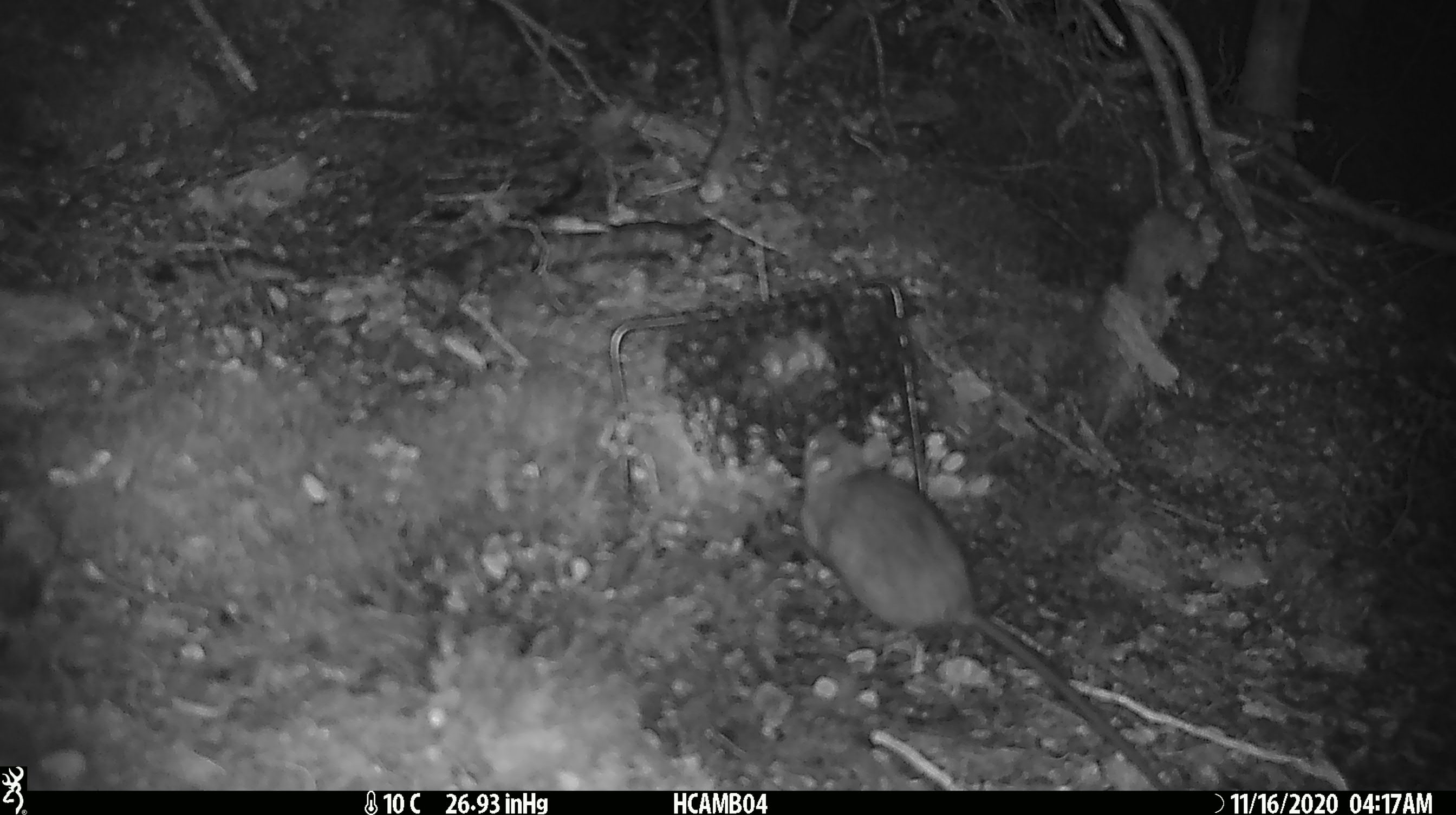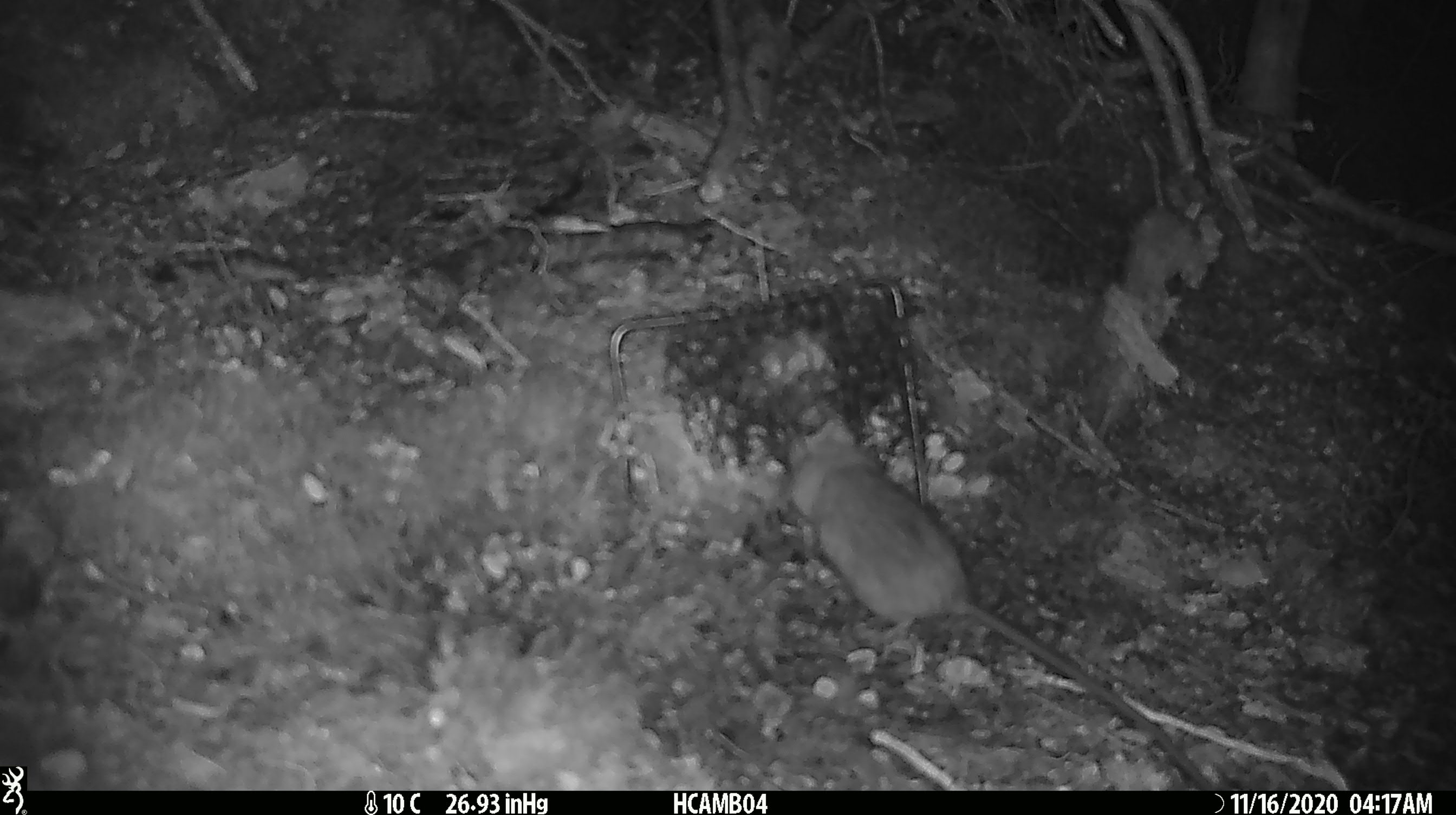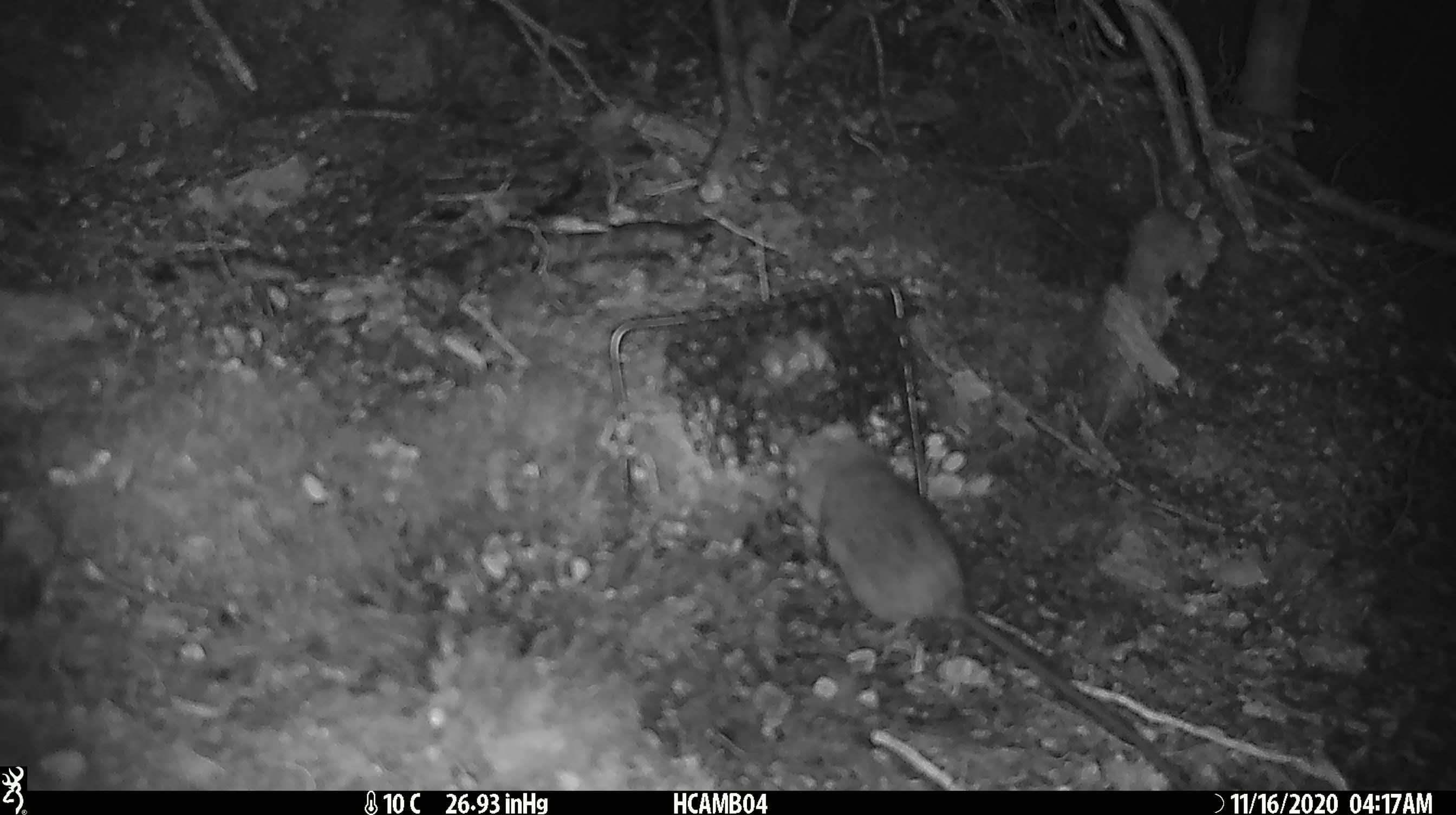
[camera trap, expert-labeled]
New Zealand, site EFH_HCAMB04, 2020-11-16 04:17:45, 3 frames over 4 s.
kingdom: Animalia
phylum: Chordata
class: Mammalia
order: Rodentia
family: Muridae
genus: Rattus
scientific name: Rattus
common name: rat